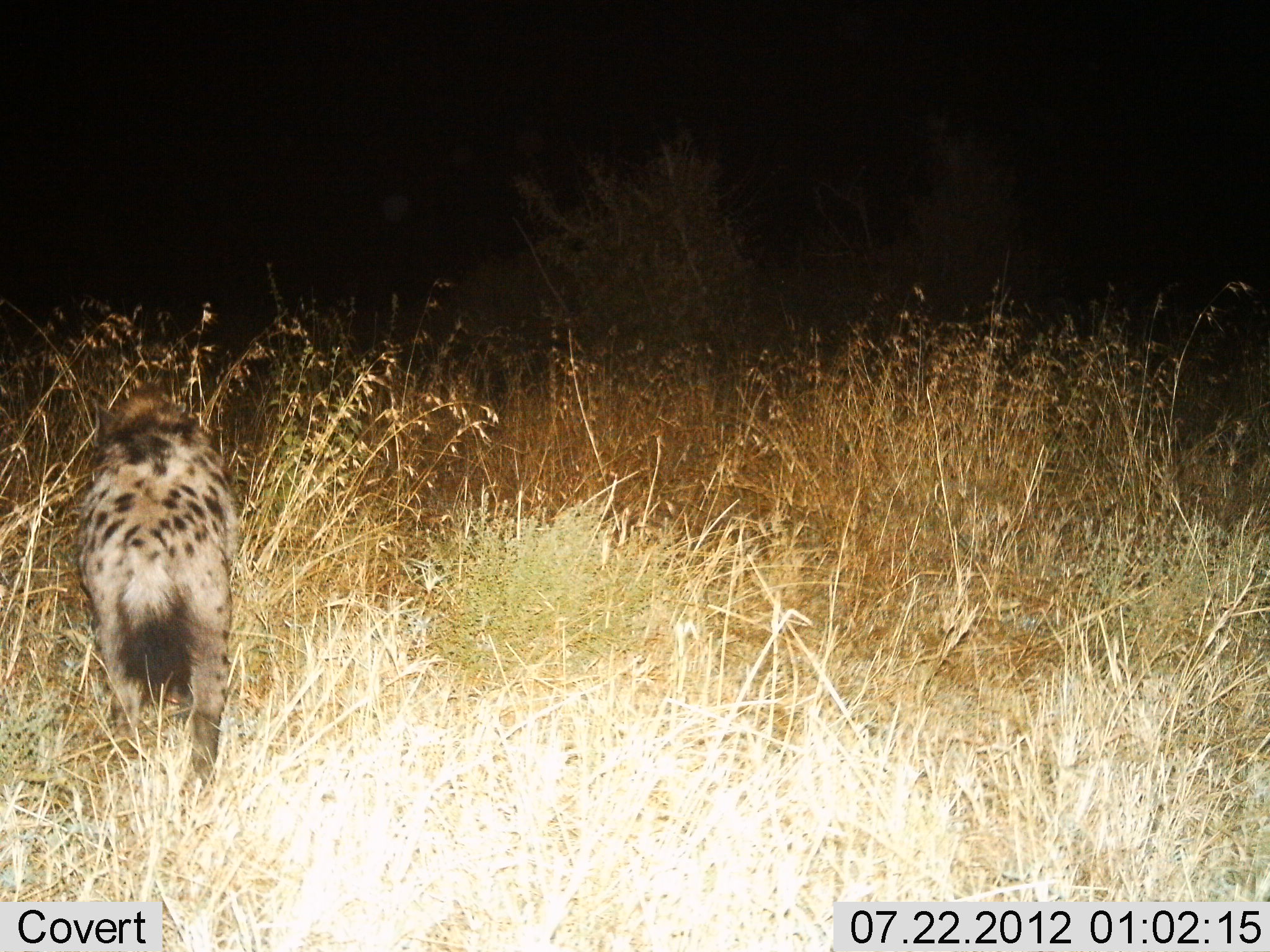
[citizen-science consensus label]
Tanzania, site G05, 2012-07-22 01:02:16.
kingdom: Animalia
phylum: Chordata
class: Mammalia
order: Carnivora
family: Hyaenidae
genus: Crocuta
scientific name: Crocuta crocuta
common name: spotted hyena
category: hyenaspotted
Hyenaspotted (spotted hyena) (Crocuta crocuta), count 1. Behavior (volunteer vote fractions): standing 40%, resting 0%, moving 60%, interacting 0%. Young present (vote fraction): 0%. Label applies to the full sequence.